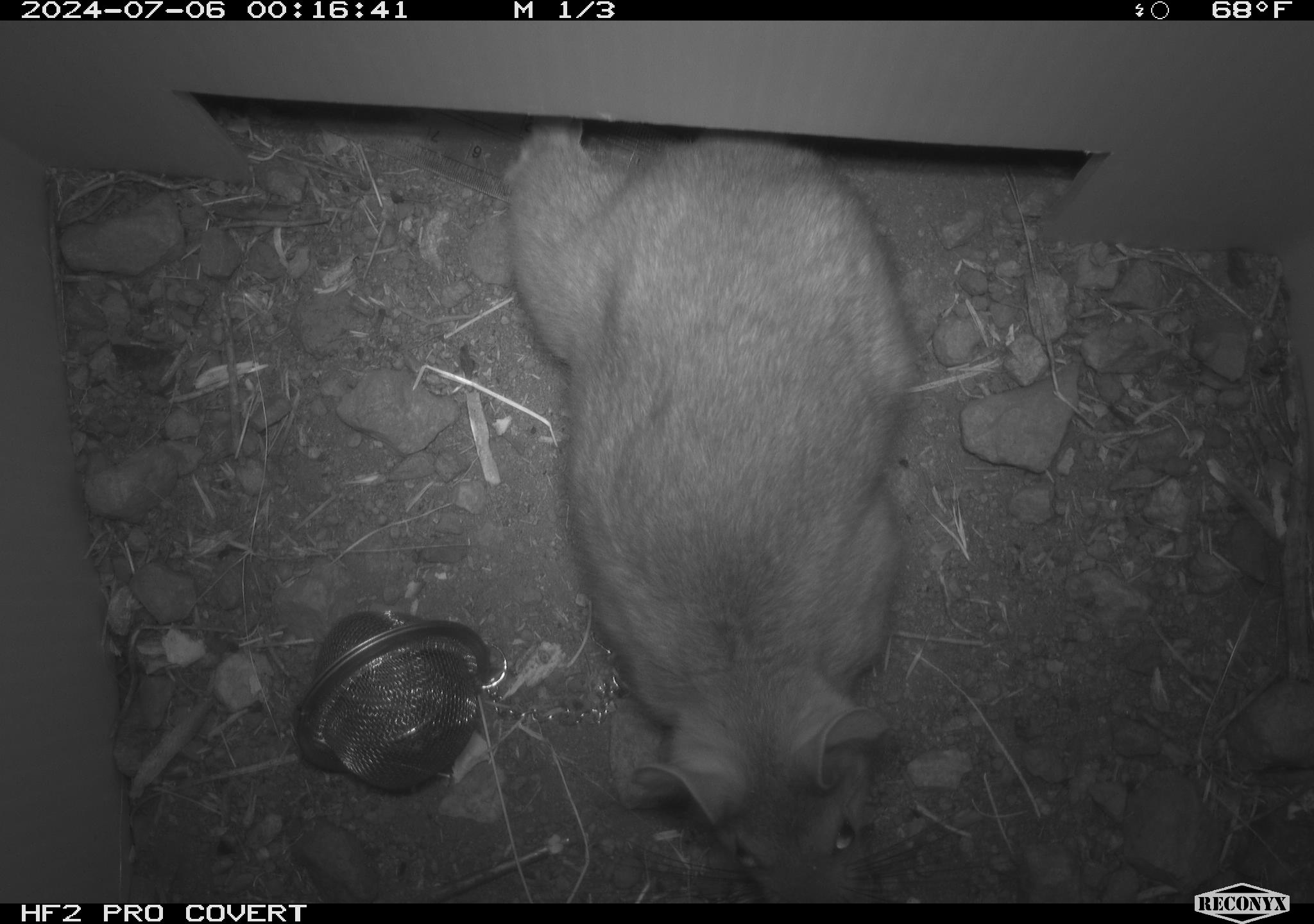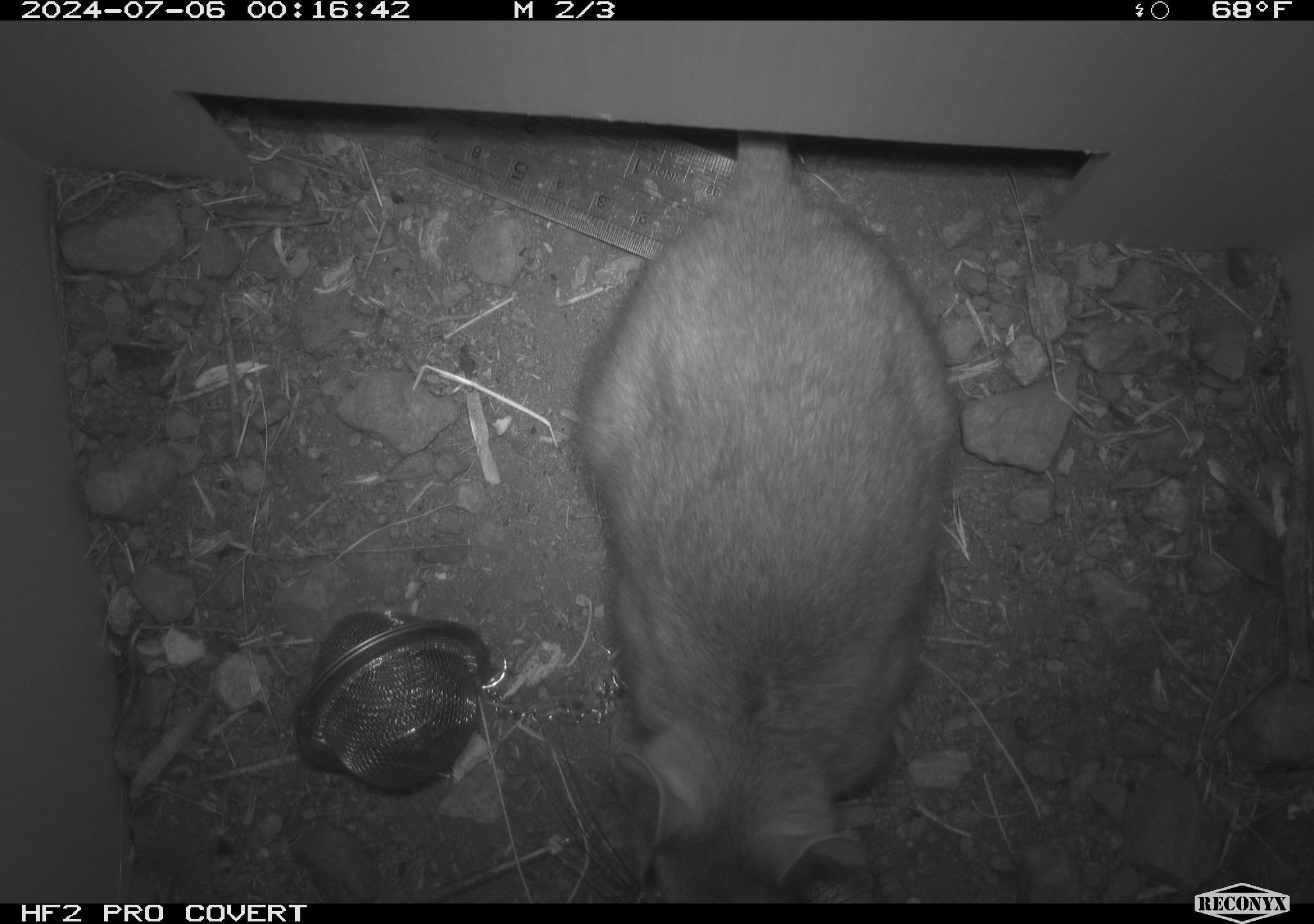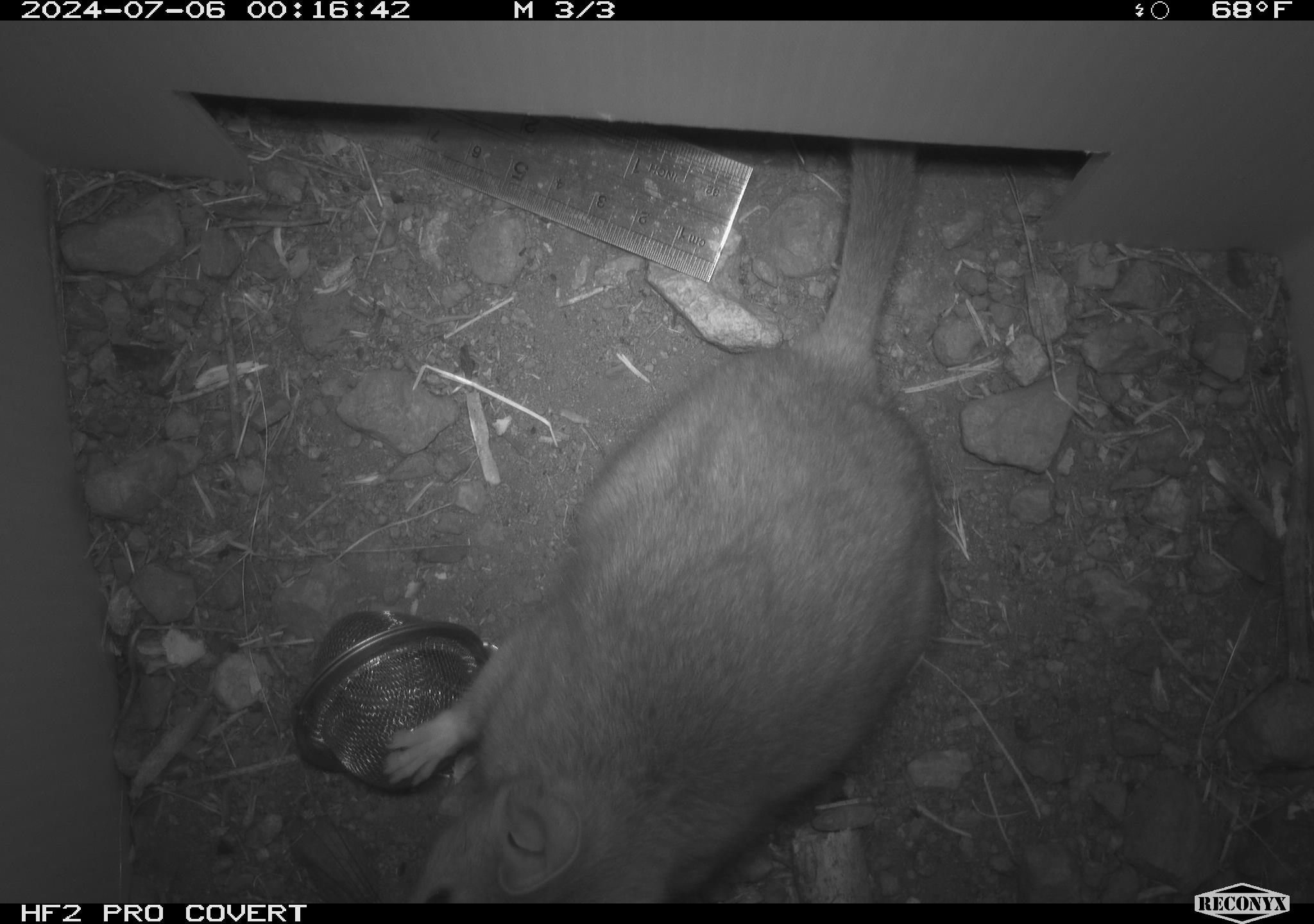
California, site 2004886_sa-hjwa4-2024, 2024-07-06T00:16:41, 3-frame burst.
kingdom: Animalia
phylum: Chordata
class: Mammalia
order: Rodentia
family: Cricetidae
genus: Neotoma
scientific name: Neotoma cinerea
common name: bushy-tailed woodrat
Bushy-tailed woodrat (Neotoma cinerea).